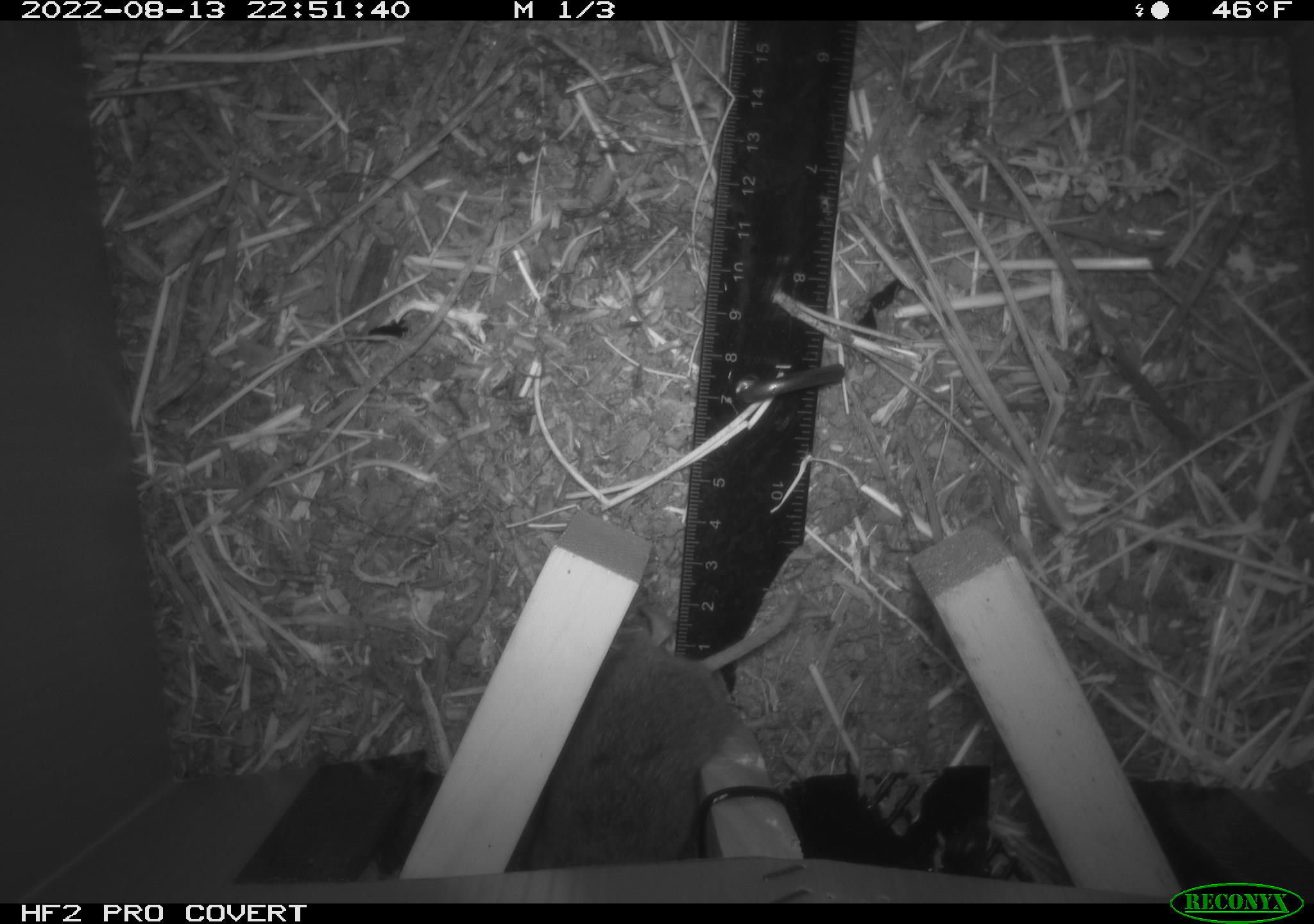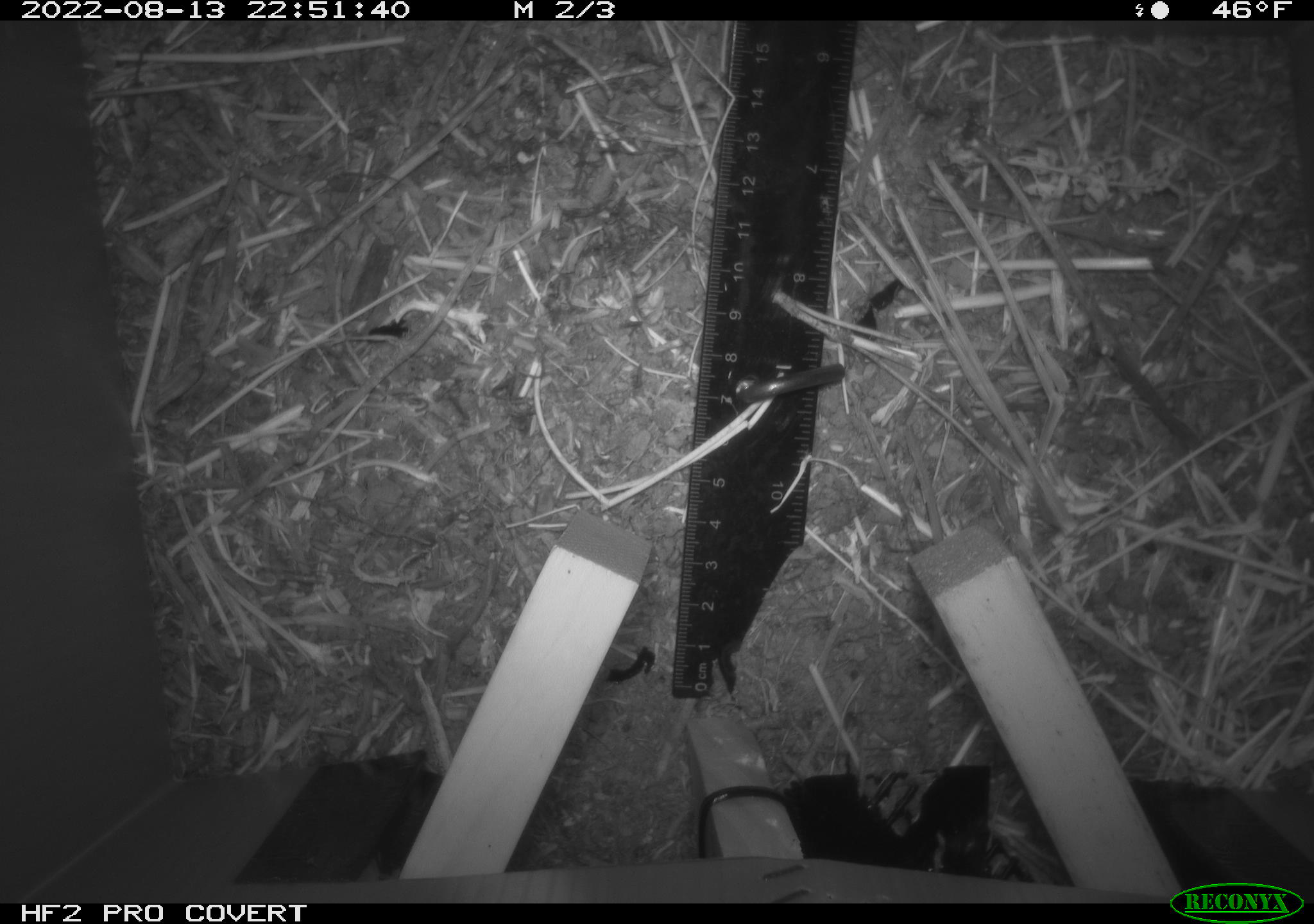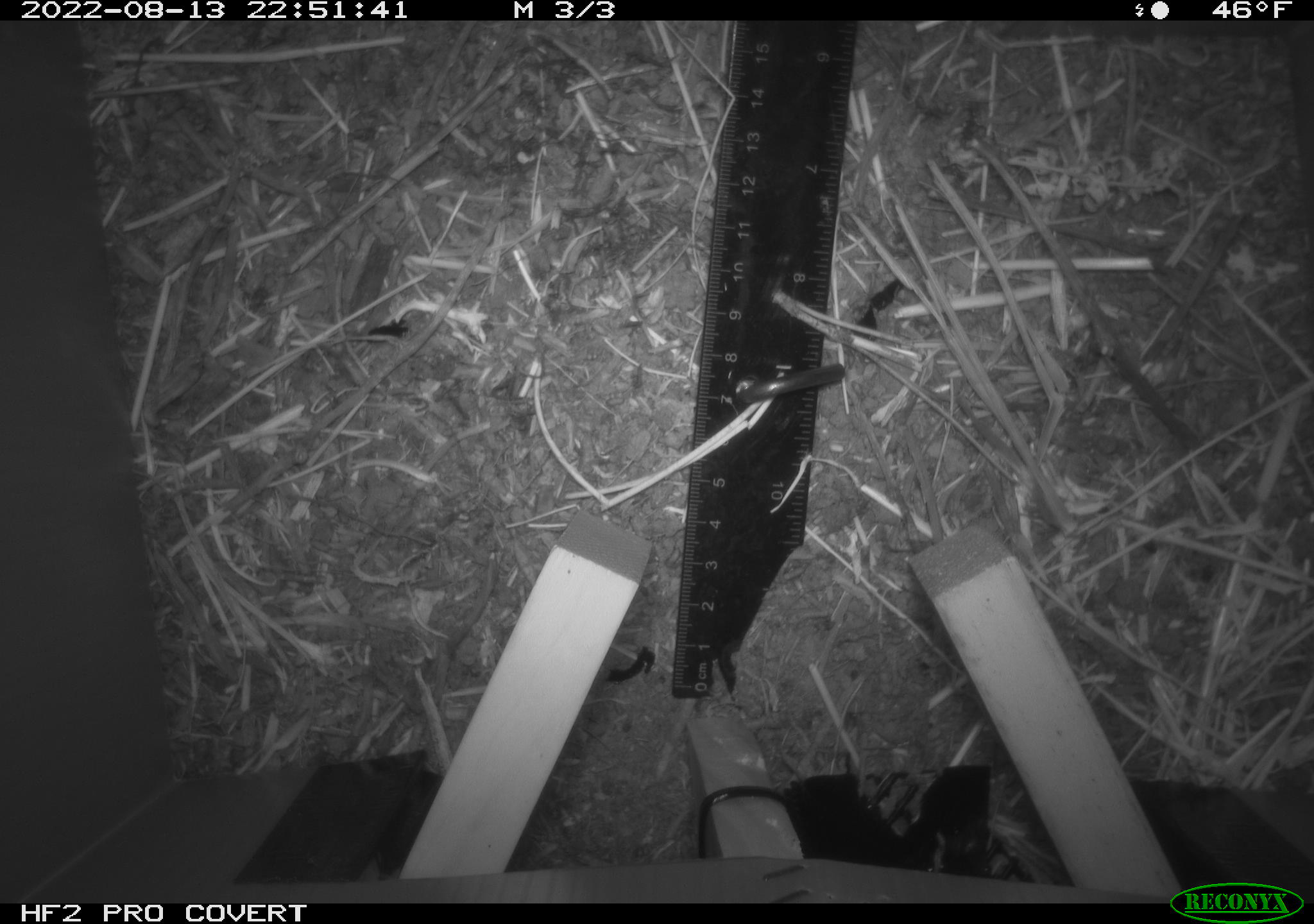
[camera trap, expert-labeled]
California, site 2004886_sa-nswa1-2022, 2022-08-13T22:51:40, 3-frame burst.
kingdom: Animalia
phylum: Chordata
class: Mammalia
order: Rodentia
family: Cricetidae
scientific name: Cricetidae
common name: hamsters, voles, lemmings, and allies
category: cricetidae family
Cricetidae family (hamsters, voles, lemmings, and allies) (Cricetidae).